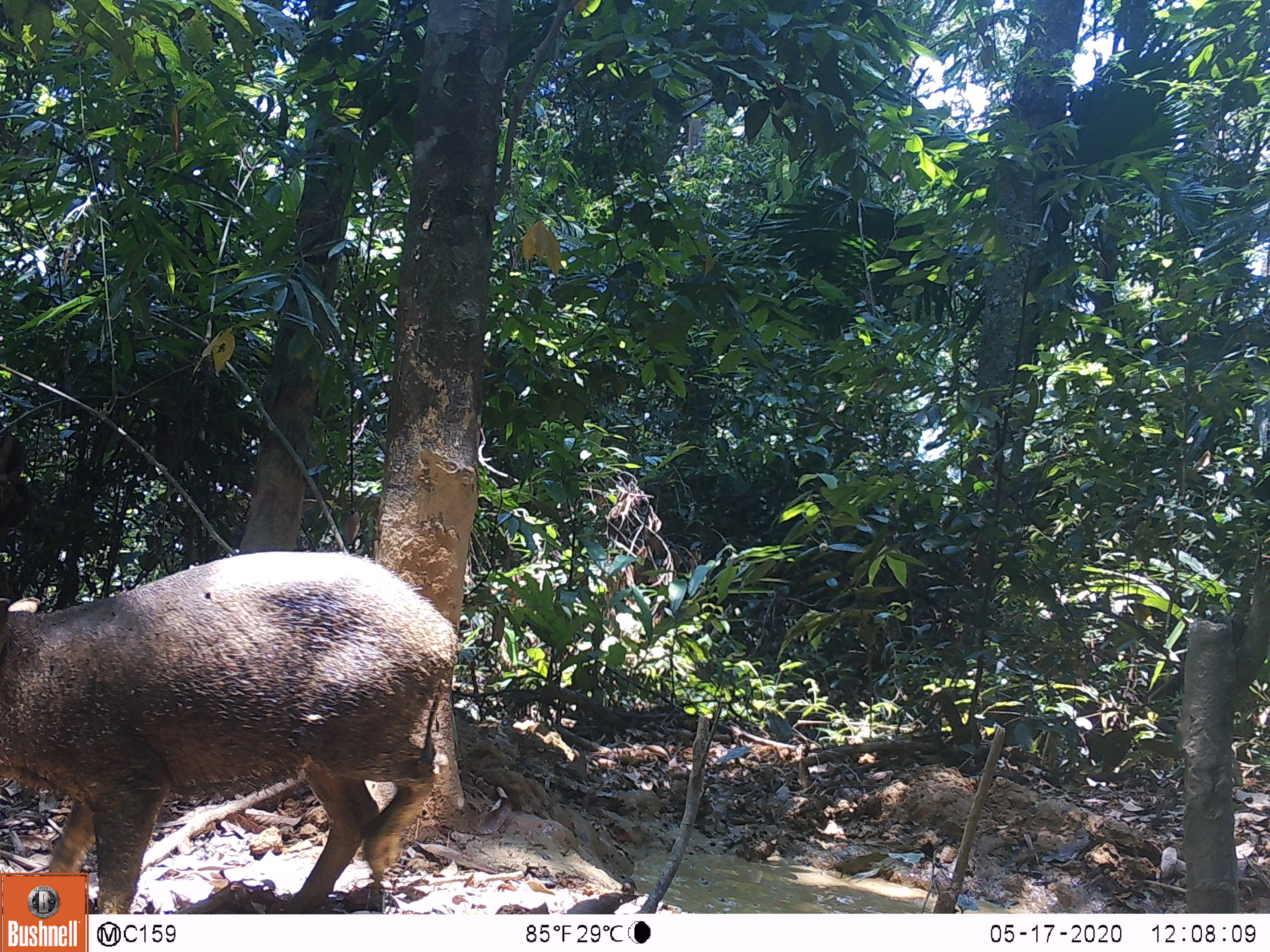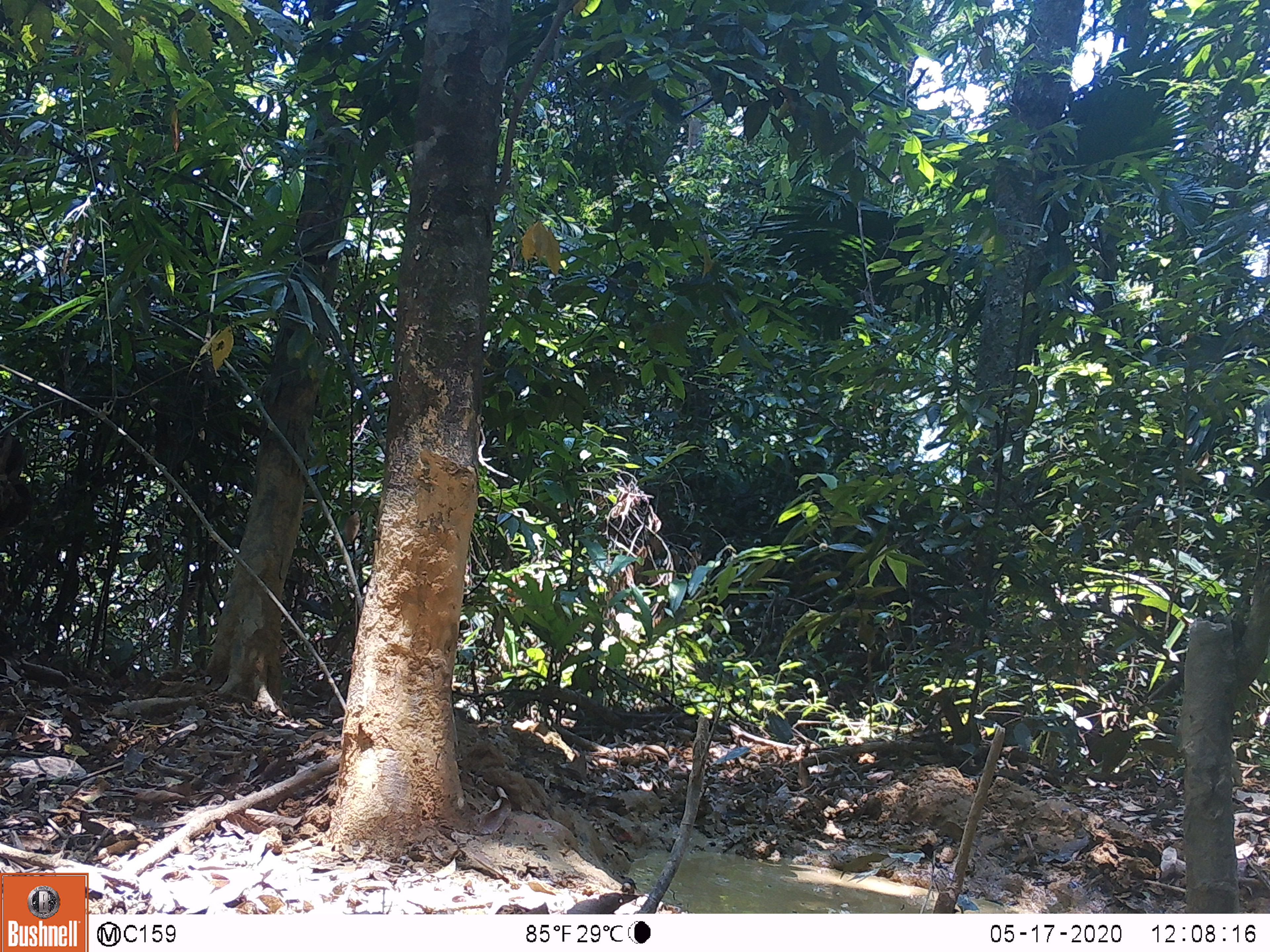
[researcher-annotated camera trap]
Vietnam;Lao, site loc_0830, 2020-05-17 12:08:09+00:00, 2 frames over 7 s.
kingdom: Animalia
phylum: Chordata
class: Mammalia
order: Artiodactyla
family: Suidae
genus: Sus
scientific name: Sus scrofa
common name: eurasian wild pig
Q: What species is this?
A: Eurasian wild pig (Sus scrofa).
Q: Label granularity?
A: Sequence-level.